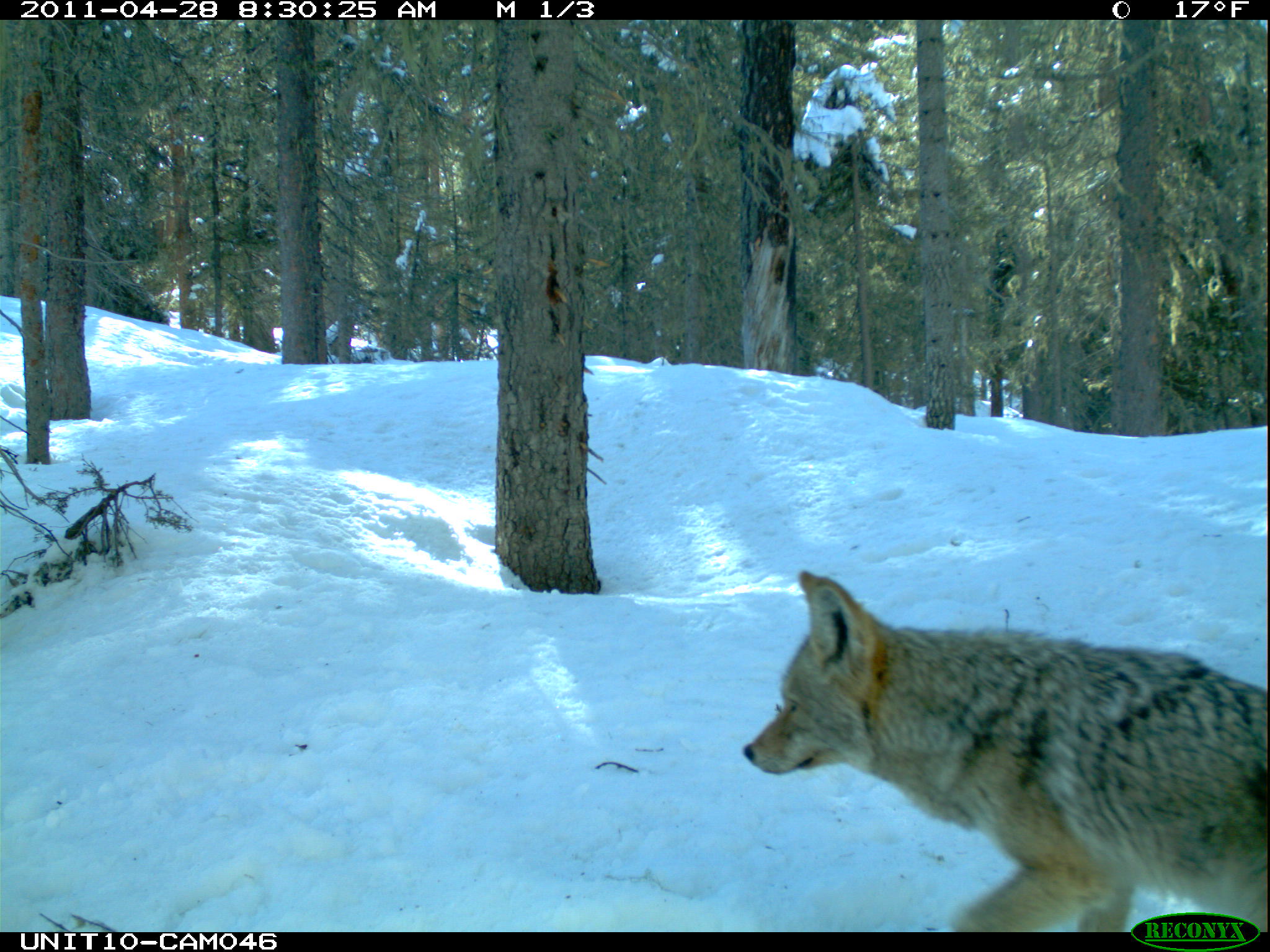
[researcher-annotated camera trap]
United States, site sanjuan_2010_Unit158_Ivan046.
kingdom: Animalia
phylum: Chordata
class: Mammalia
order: Carnivora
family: Canidae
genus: Canis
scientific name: Canis latrans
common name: coyote